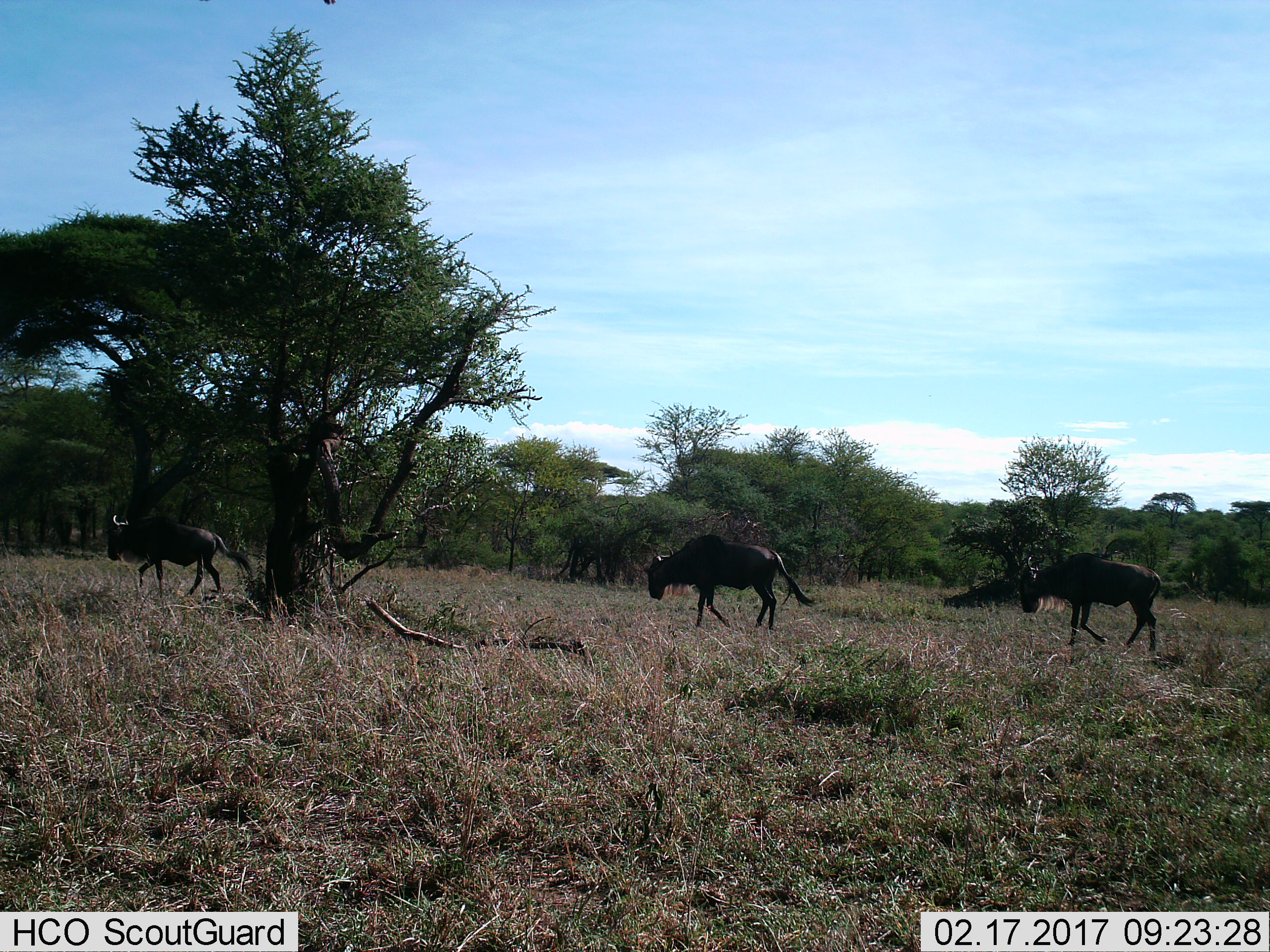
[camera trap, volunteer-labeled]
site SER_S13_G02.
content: unidentified animal